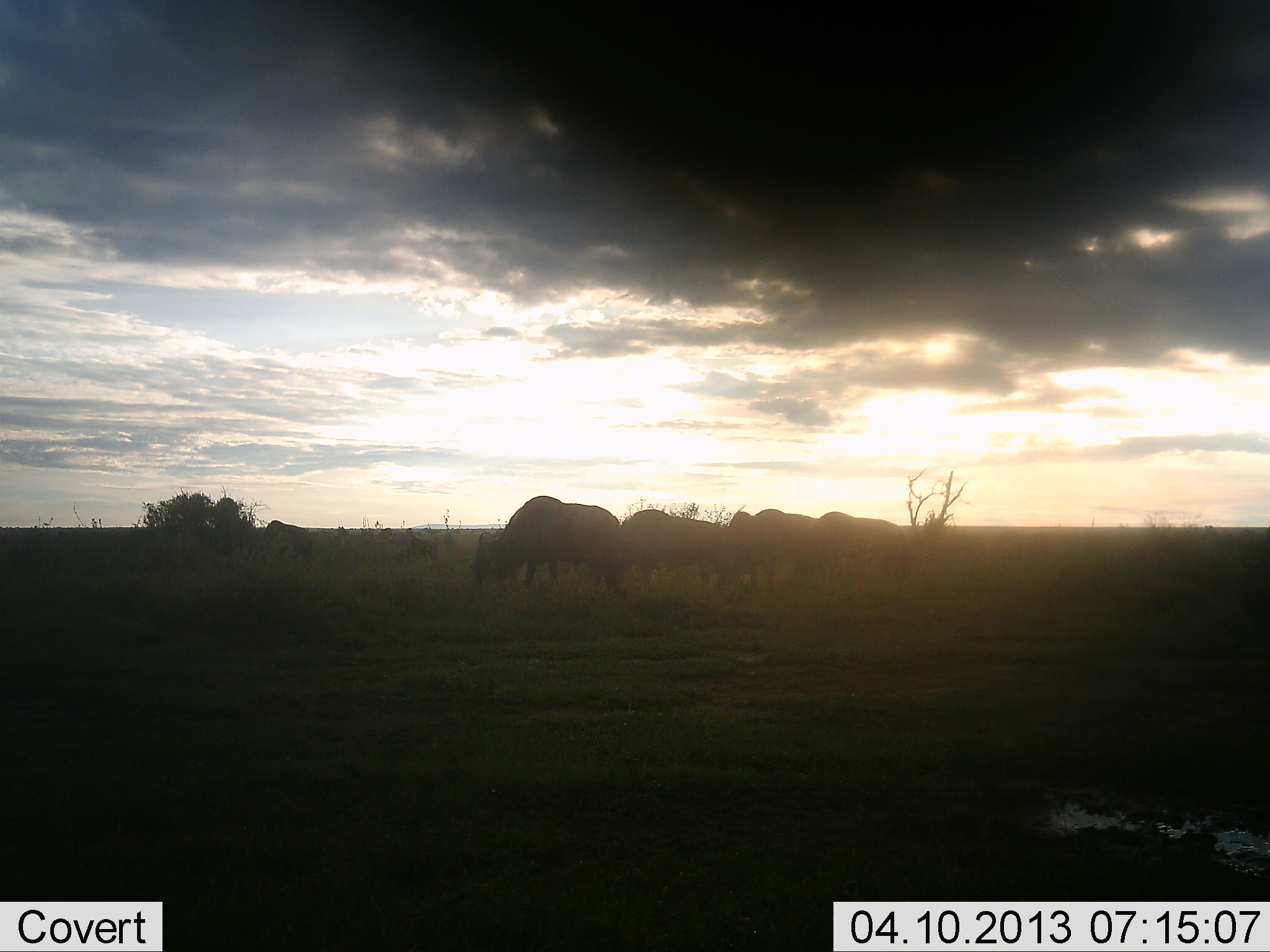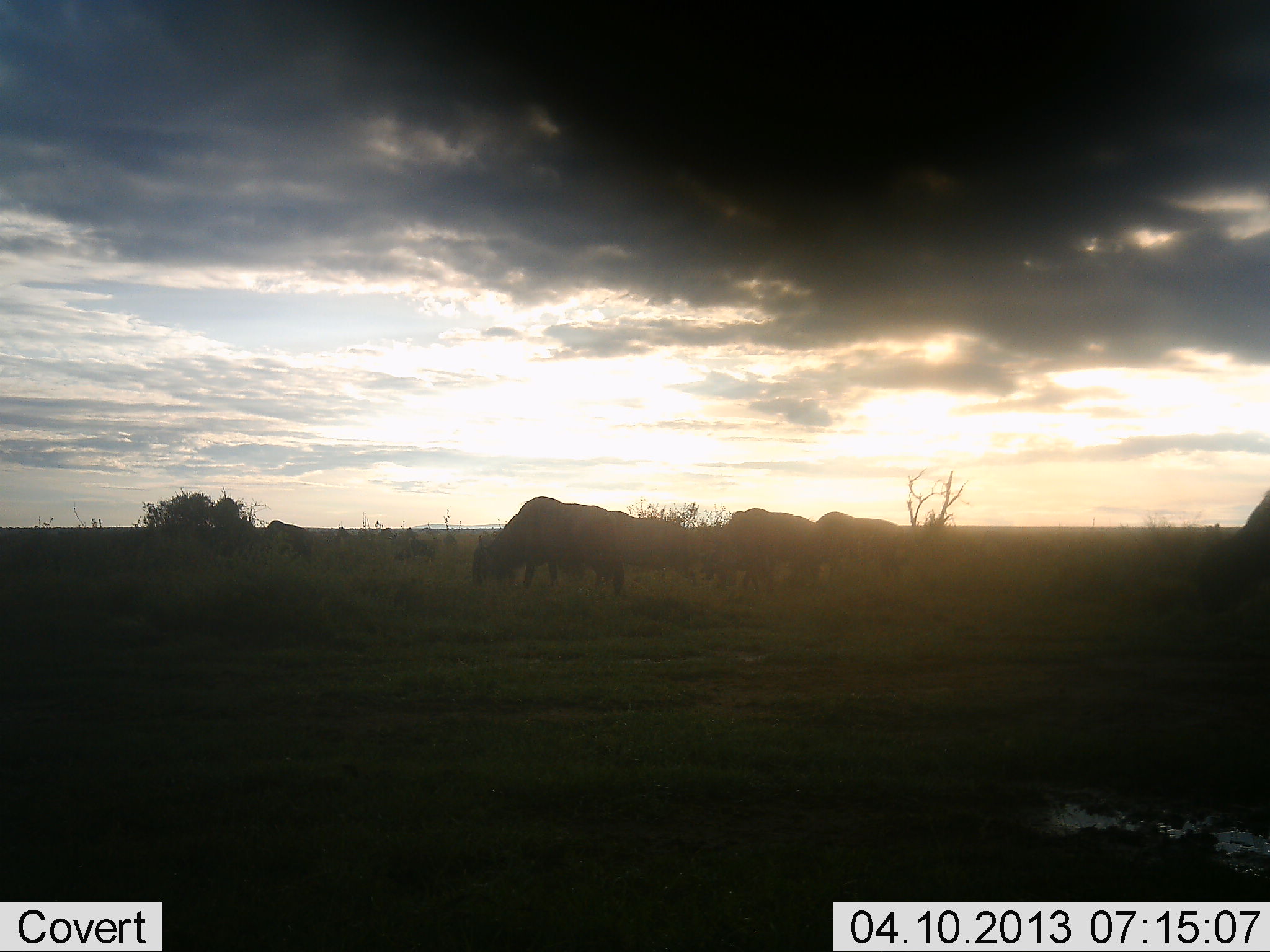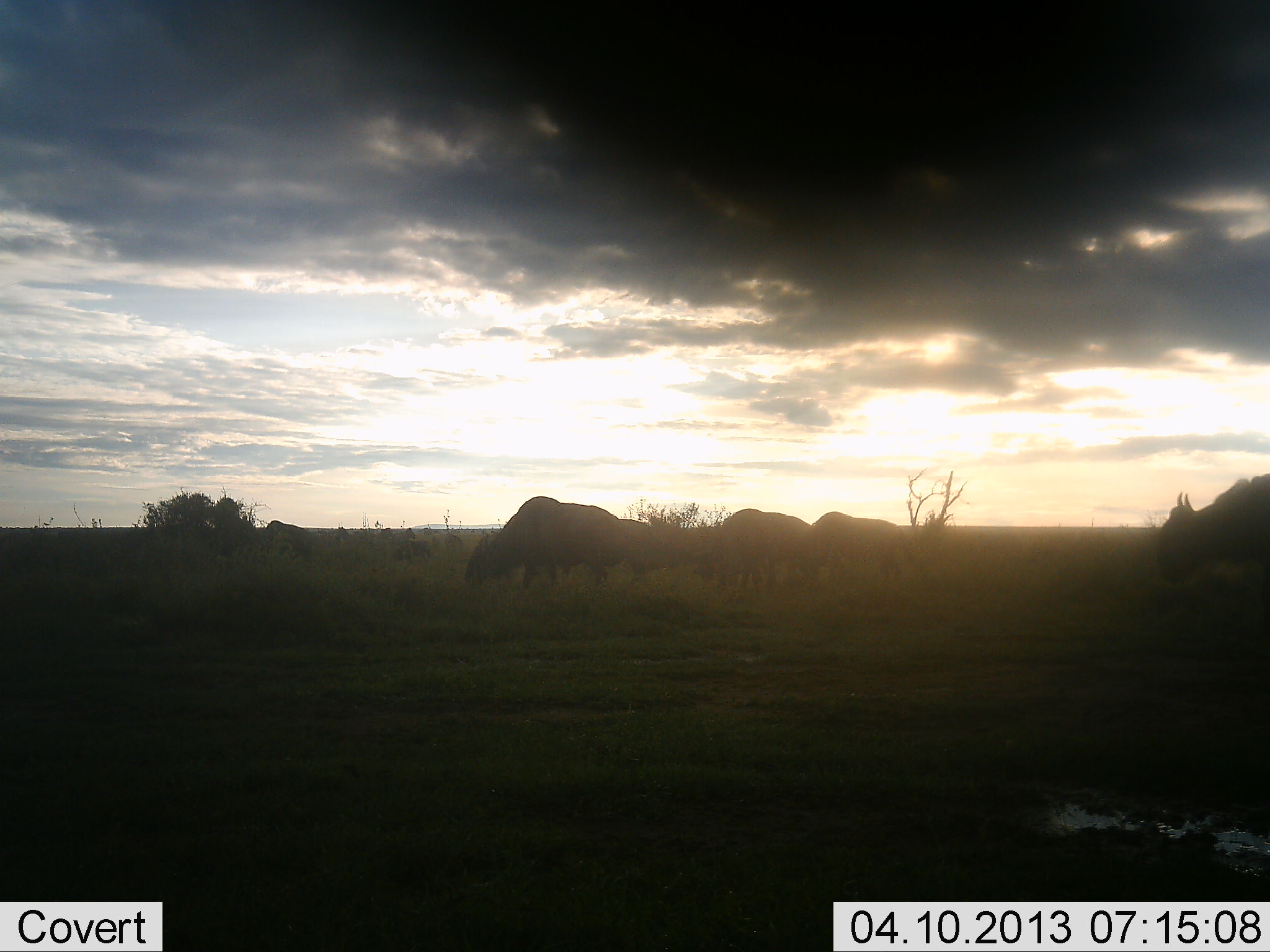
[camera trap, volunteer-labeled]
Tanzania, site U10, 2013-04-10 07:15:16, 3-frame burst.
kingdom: Animalia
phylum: Chordata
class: Mammalia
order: Artiodactyla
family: Bovidae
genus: Connochaetes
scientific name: Connochaetes taurinus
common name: blue wildebeest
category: wildebeest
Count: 7.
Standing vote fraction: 20%.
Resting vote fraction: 0%.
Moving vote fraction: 53%.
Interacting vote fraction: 0%.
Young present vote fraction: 0%.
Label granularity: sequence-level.